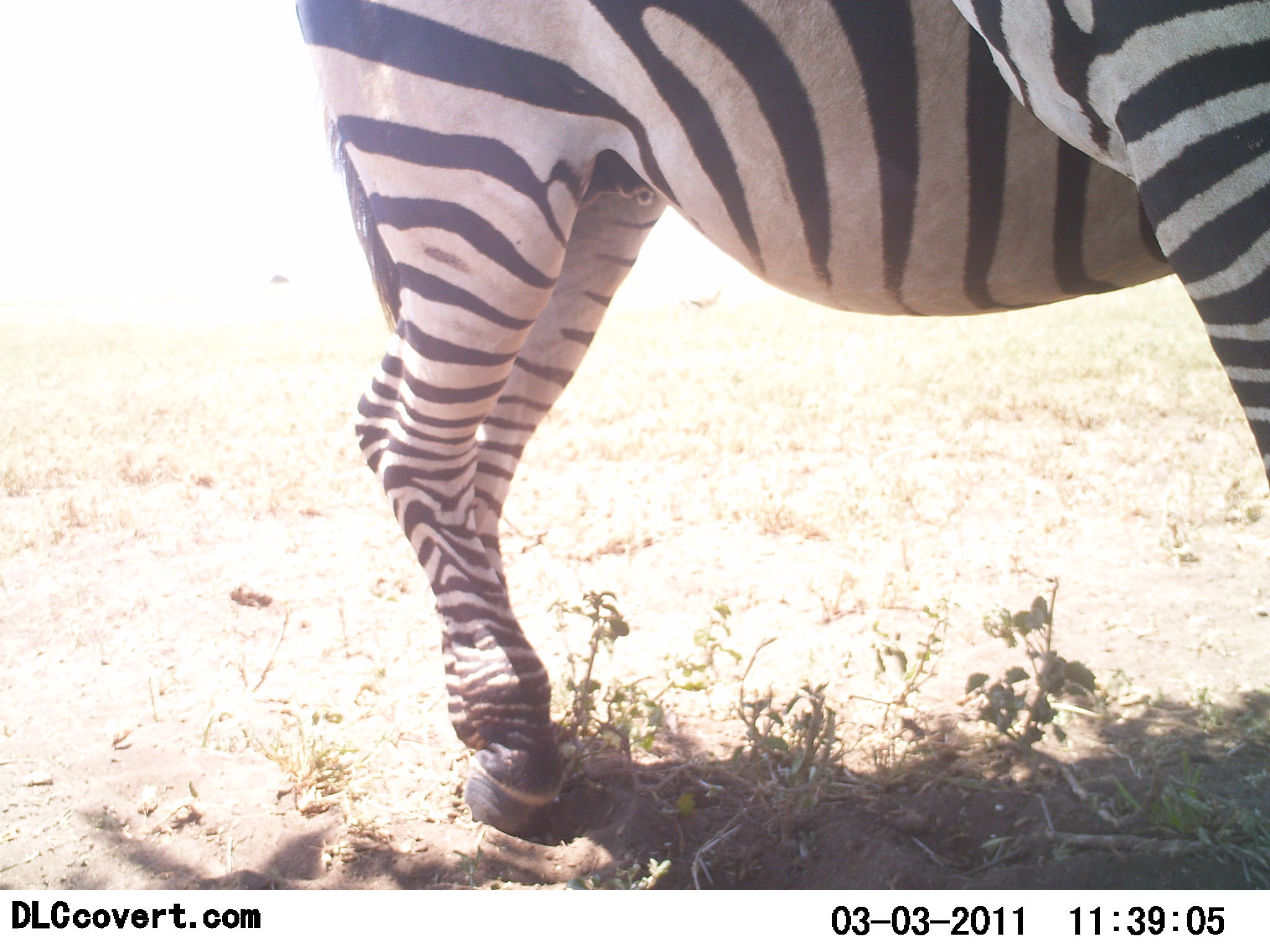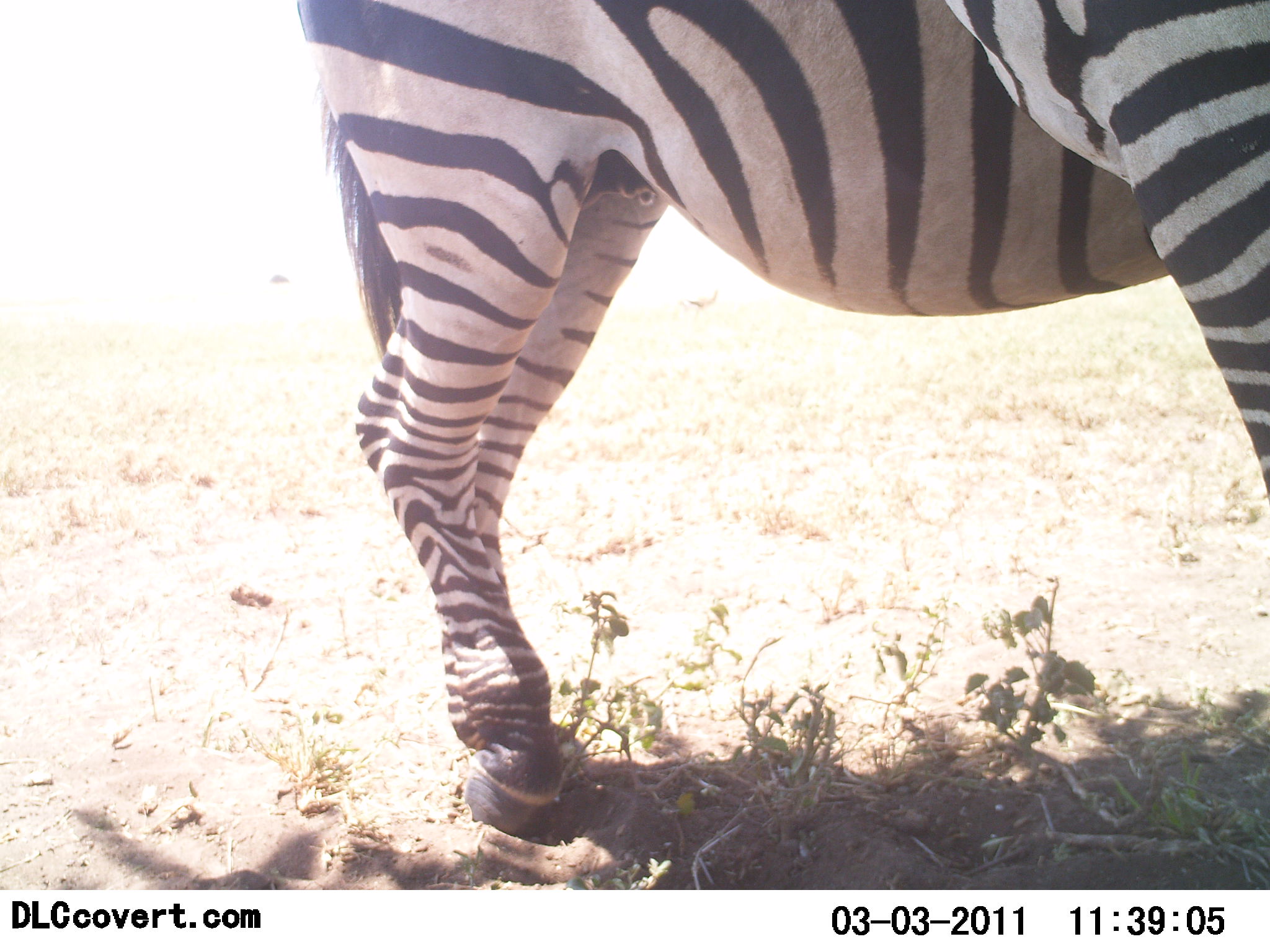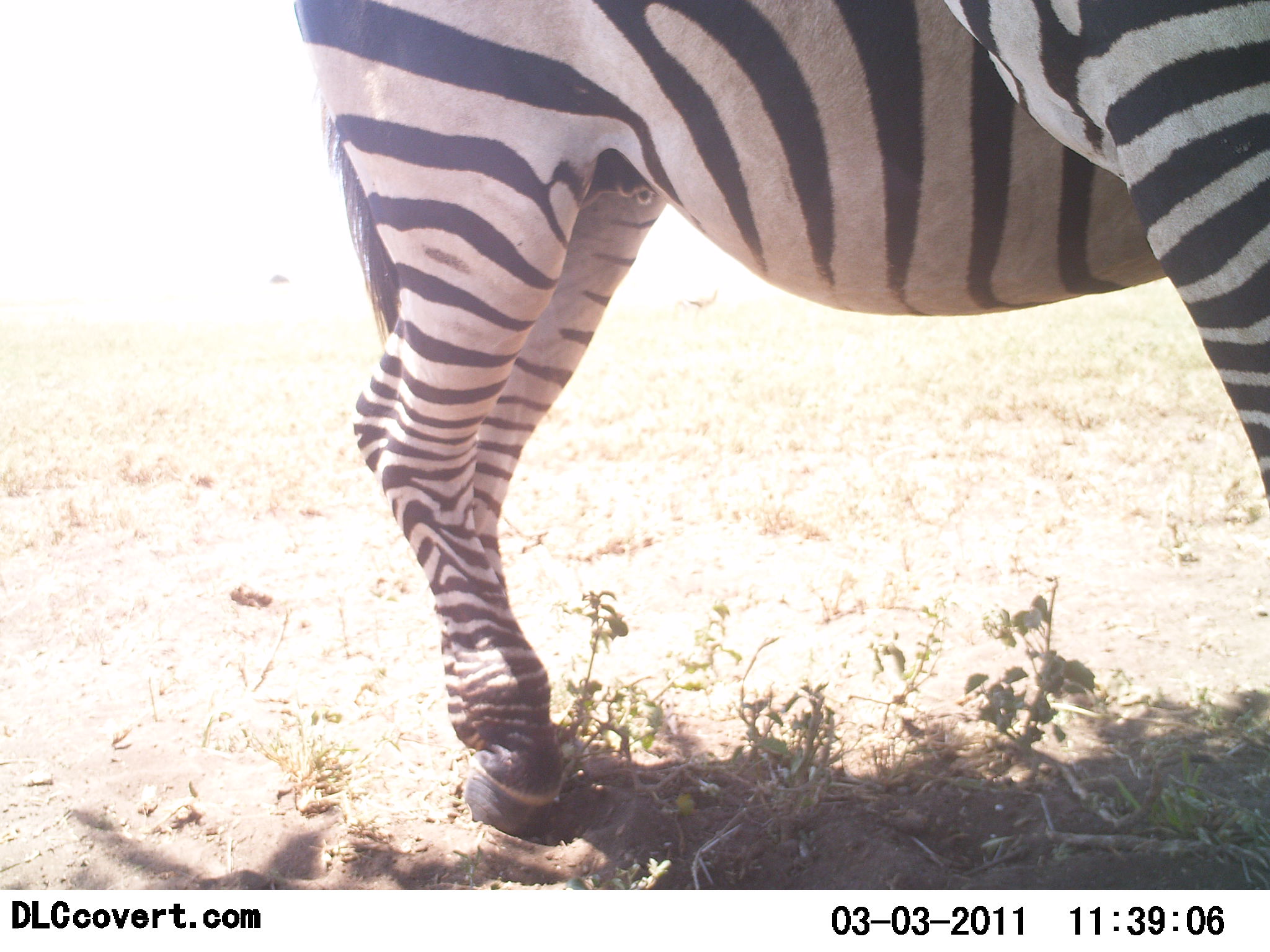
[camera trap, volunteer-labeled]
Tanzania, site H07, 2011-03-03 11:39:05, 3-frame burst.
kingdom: Animalia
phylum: Chordata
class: Mammalia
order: Perissodactyla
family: Equidae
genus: Equus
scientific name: Equus quagga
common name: plains zebra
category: zebra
Zebra (plains zebra) (Equus quagga), count 1. Behavior (volunteer vote fractions): standing 73%, resting 18%, moving 9%, interacting 0%. Young present (vote fraction): 0%. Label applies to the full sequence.